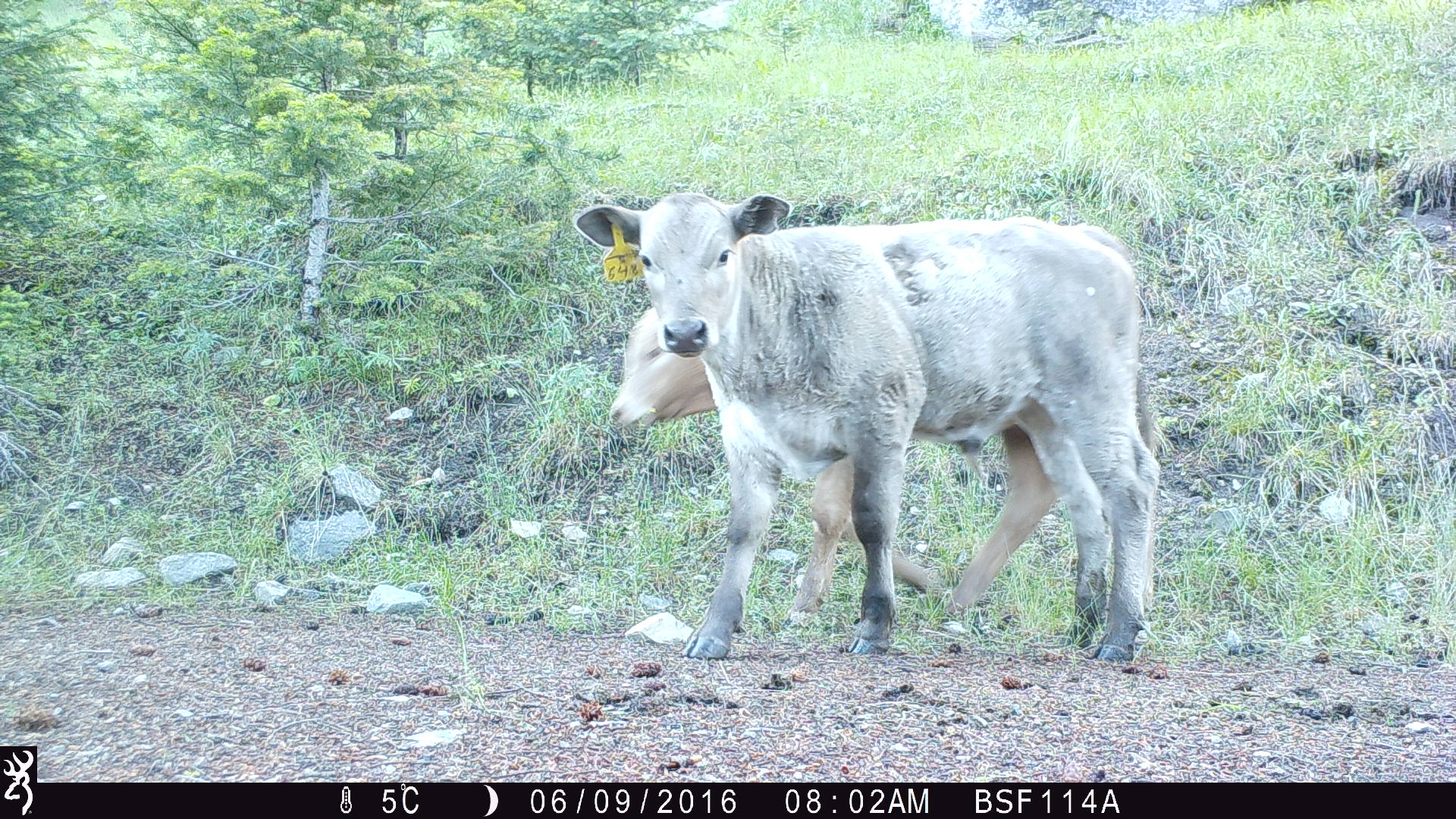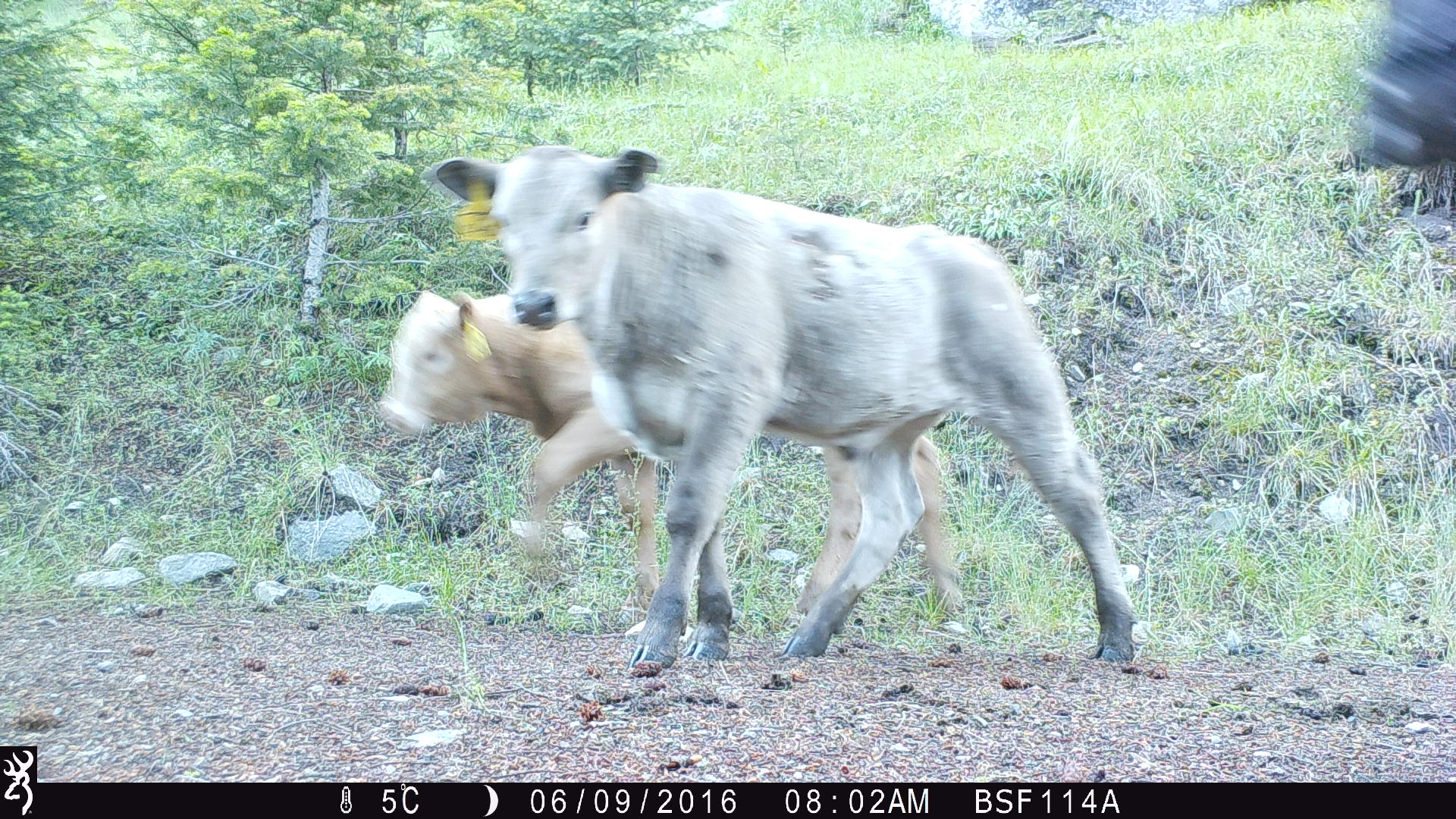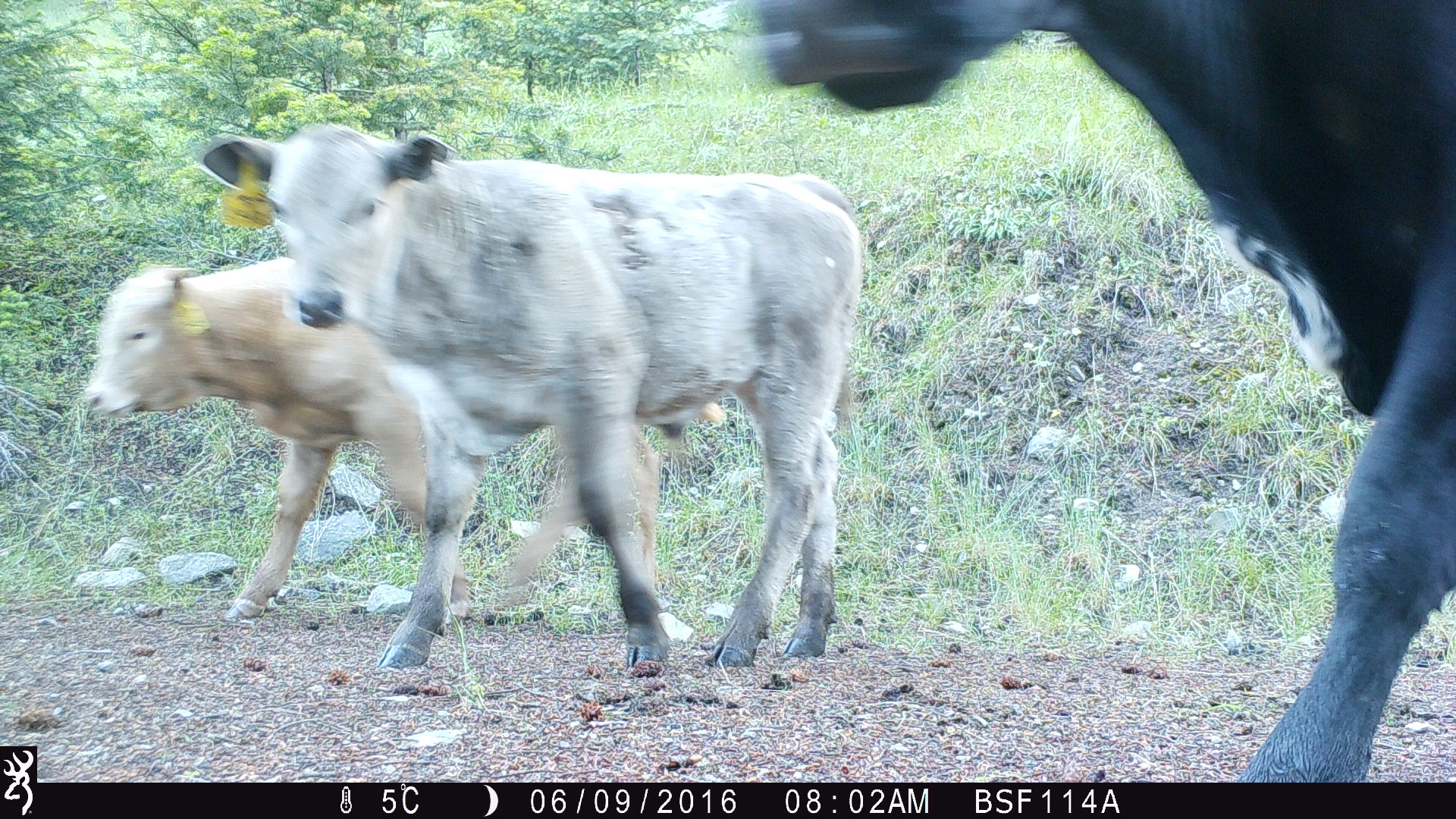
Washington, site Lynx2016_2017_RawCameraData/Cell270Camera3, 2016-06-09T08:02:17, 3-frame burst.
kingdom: Animalia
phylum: Chordata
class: Mammalia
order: Artiodactyla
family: Bovidae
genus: Bos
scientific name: Bos taurus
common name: domestic cattle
Domestic cattle (Bos taurus). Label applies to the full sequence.